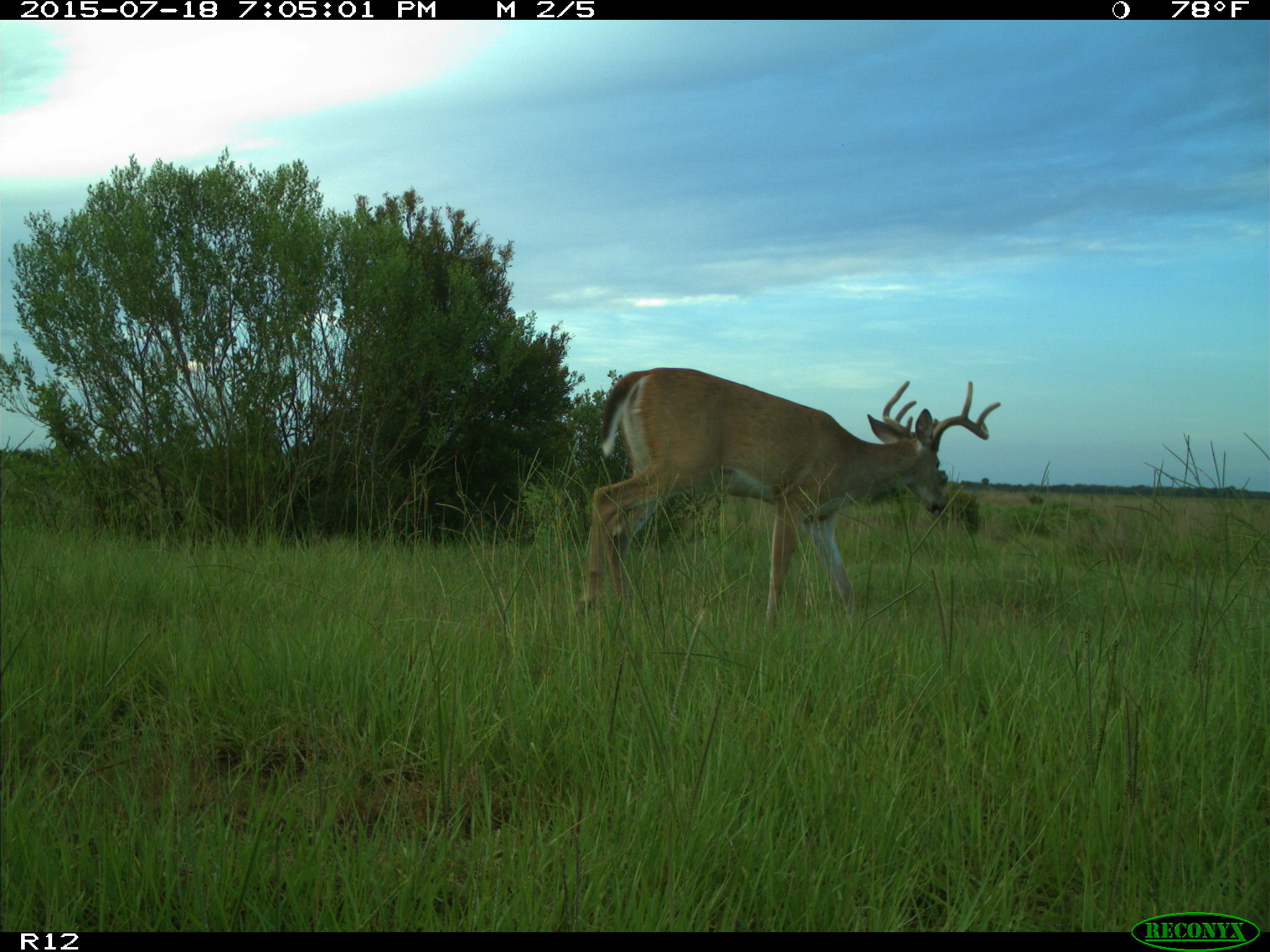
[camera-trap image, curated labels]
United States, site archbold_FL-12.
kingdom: Animalia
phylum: Chordata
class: Mammalia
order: Artiodactyla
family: Cervidae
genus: Odocoileus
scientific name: Odocoileus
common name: deer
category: unidentified deer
Unidentified deer (deer) (Odocoileus).